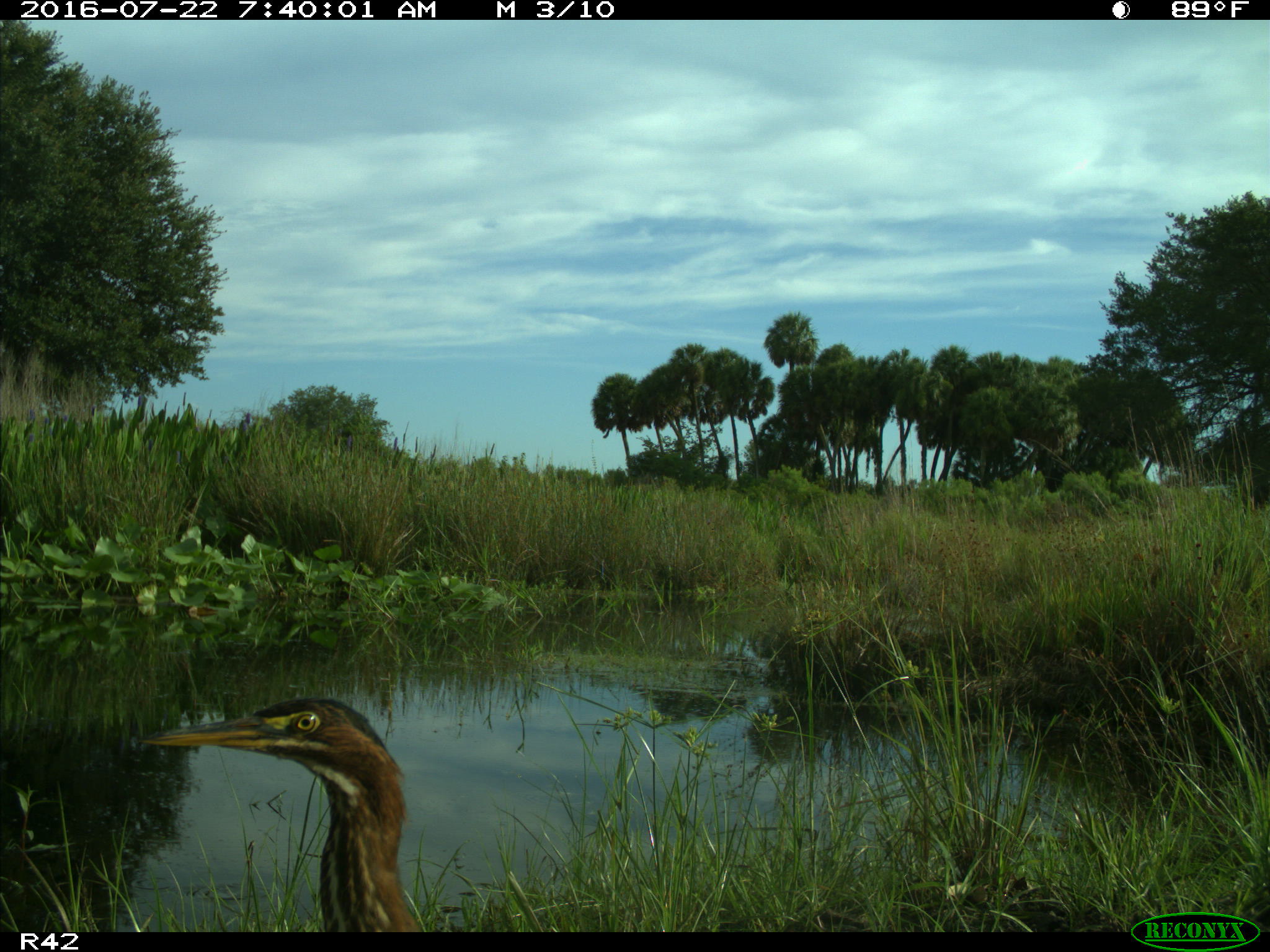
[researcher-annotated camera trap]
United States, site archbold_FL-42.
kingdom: Animalia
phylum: Chordata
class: Aves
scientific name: Aves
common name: birds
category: unidentified bird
Unidentified bird (birds) (Aves).